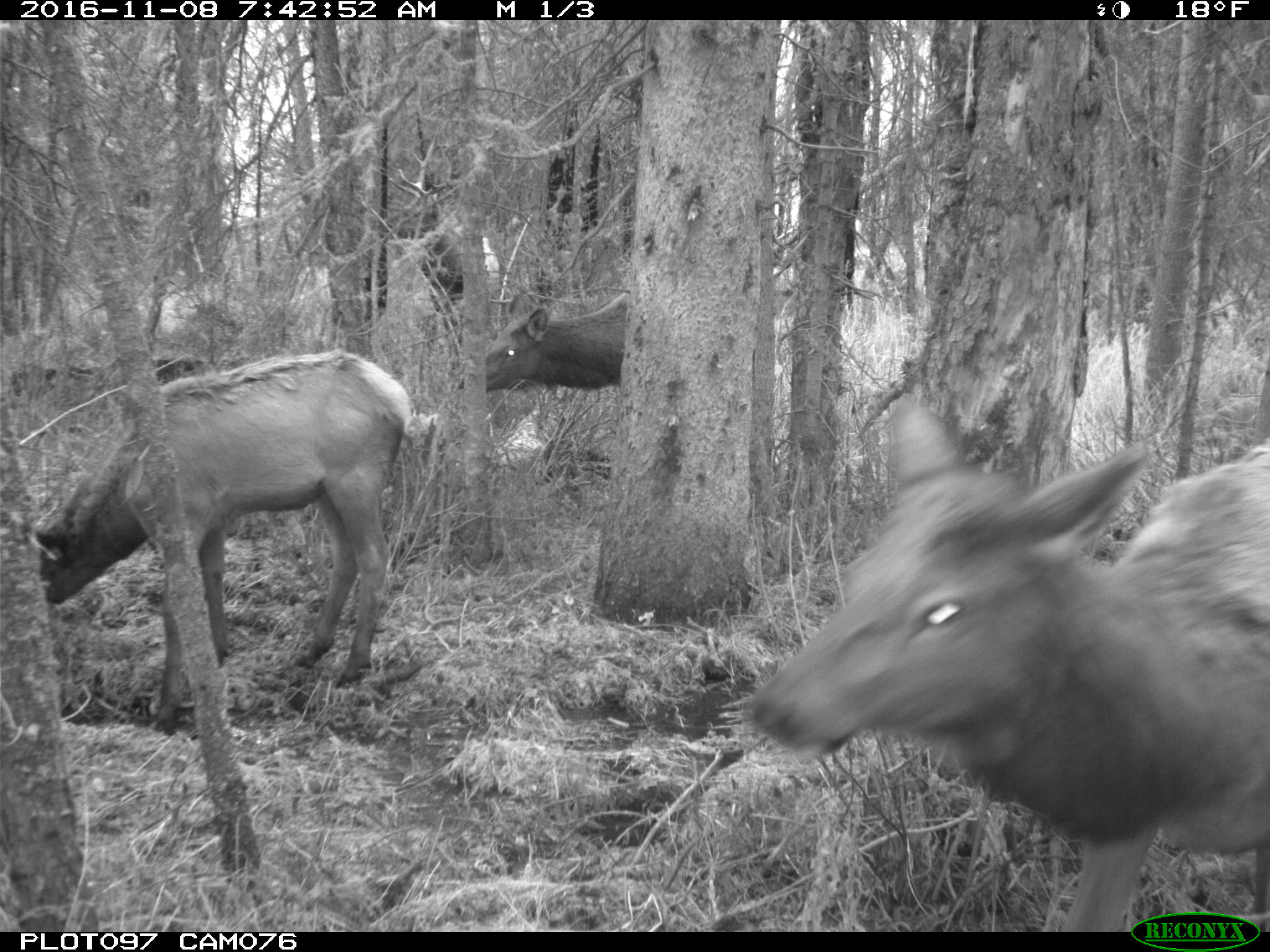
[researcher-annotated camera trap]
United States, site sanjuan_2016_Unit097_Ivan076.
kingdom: Animalia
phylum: Chordata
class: Mammalia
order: Artiodactyla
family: Cervidae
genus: Cervus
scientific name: Cervus elaphus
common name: red deer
Cervus elaphus (red deer).